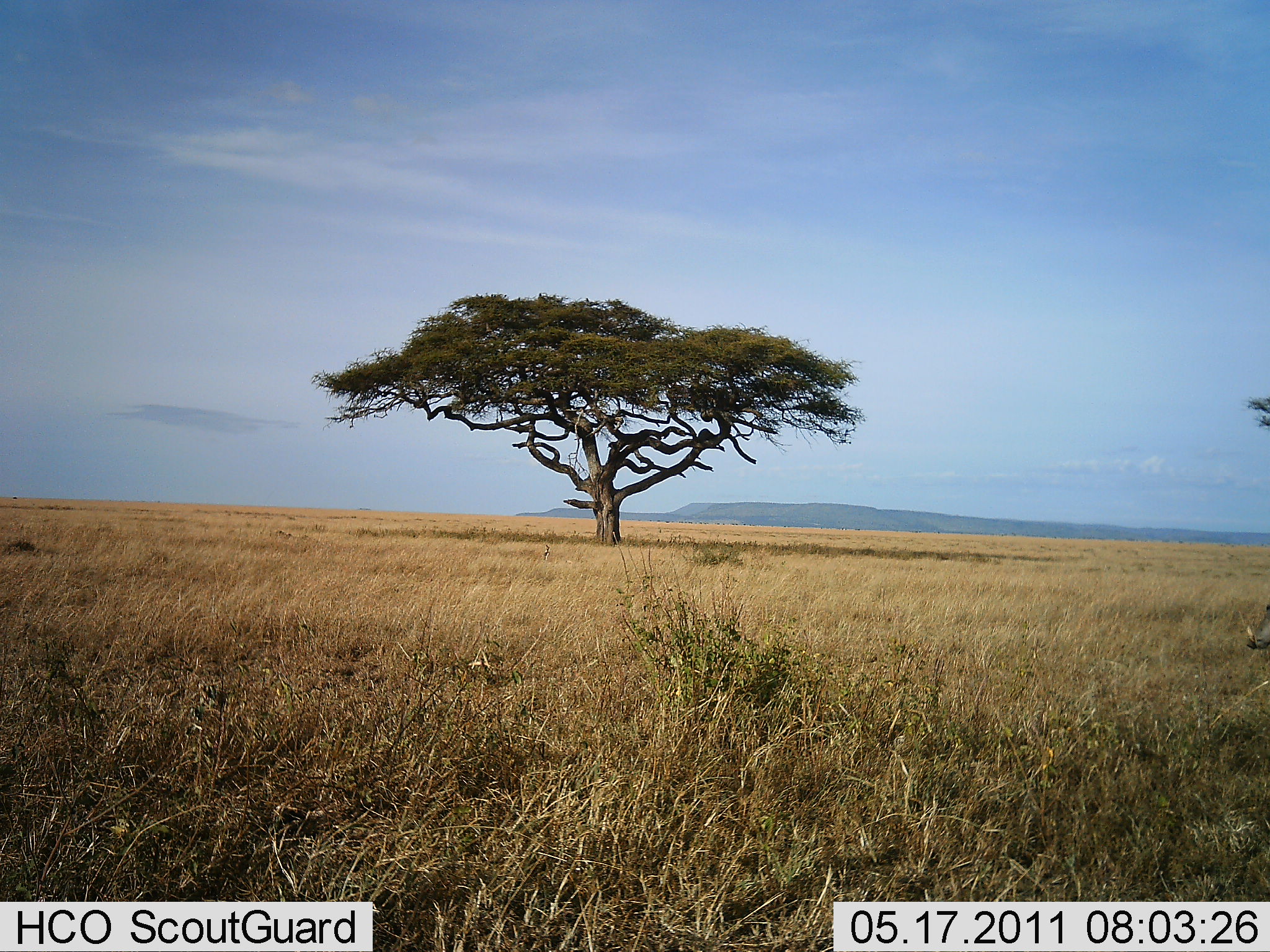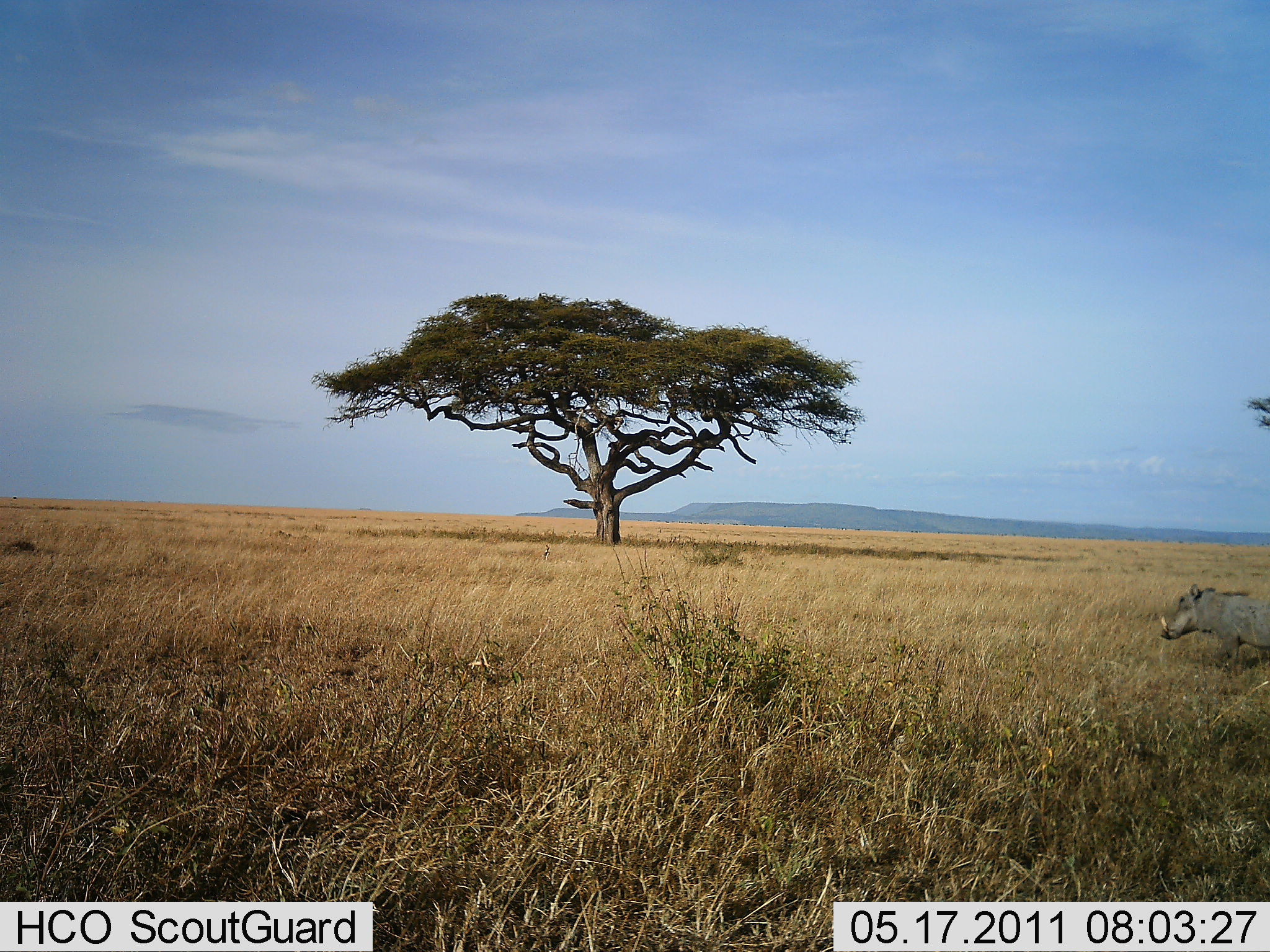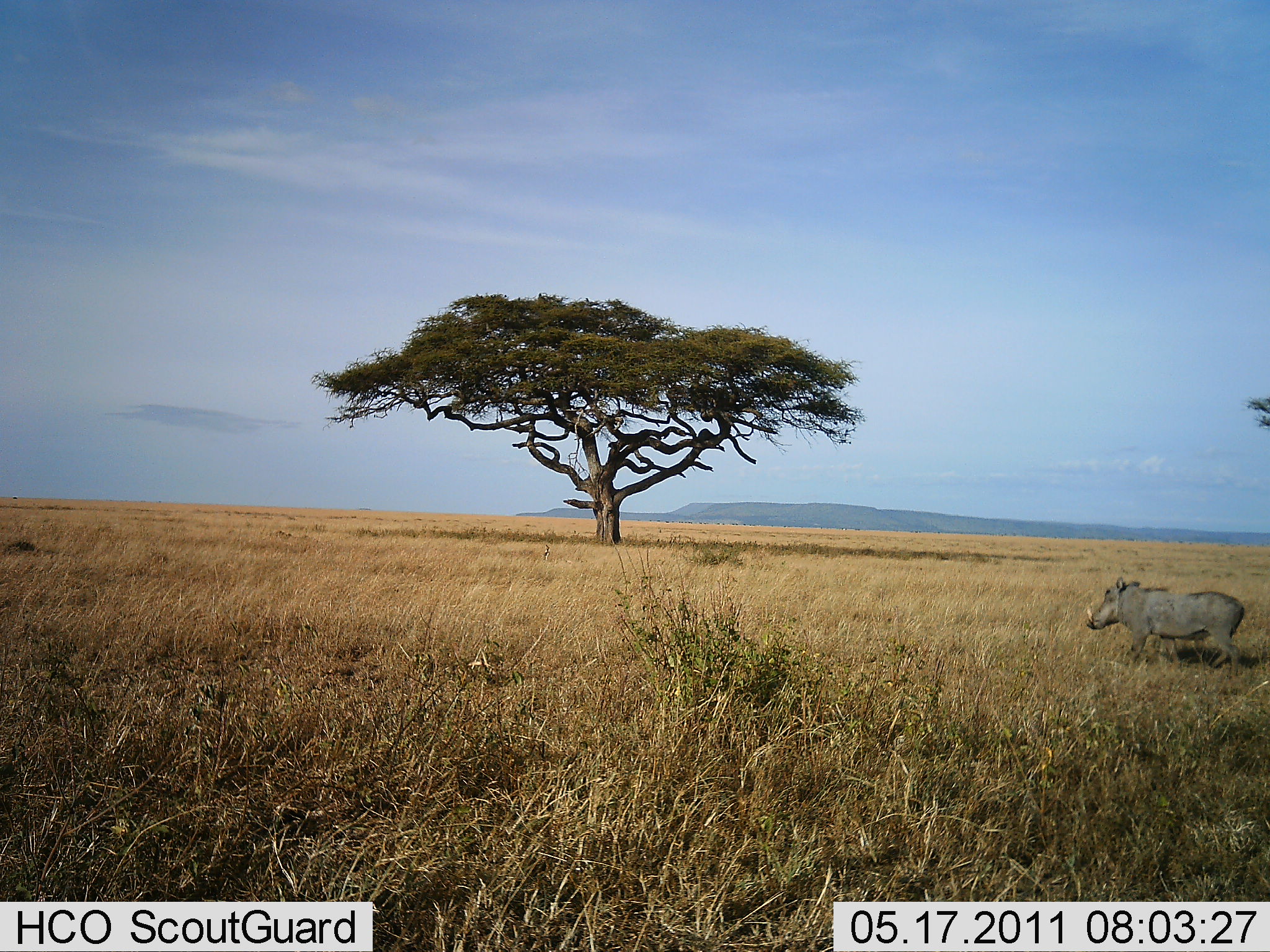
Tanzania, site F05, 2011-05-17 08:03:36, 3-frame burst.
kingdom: Animalia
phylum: Chordata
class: Mammalia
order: Artiodactyla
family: Suidae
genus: Phacochoerus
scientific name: Phacochoerus africanus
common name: warthog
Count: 1.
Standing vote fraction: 10%.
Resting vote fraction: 0%.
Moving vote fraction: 100%.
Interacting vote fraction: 0%.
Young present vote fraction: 0%.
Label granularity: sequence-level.